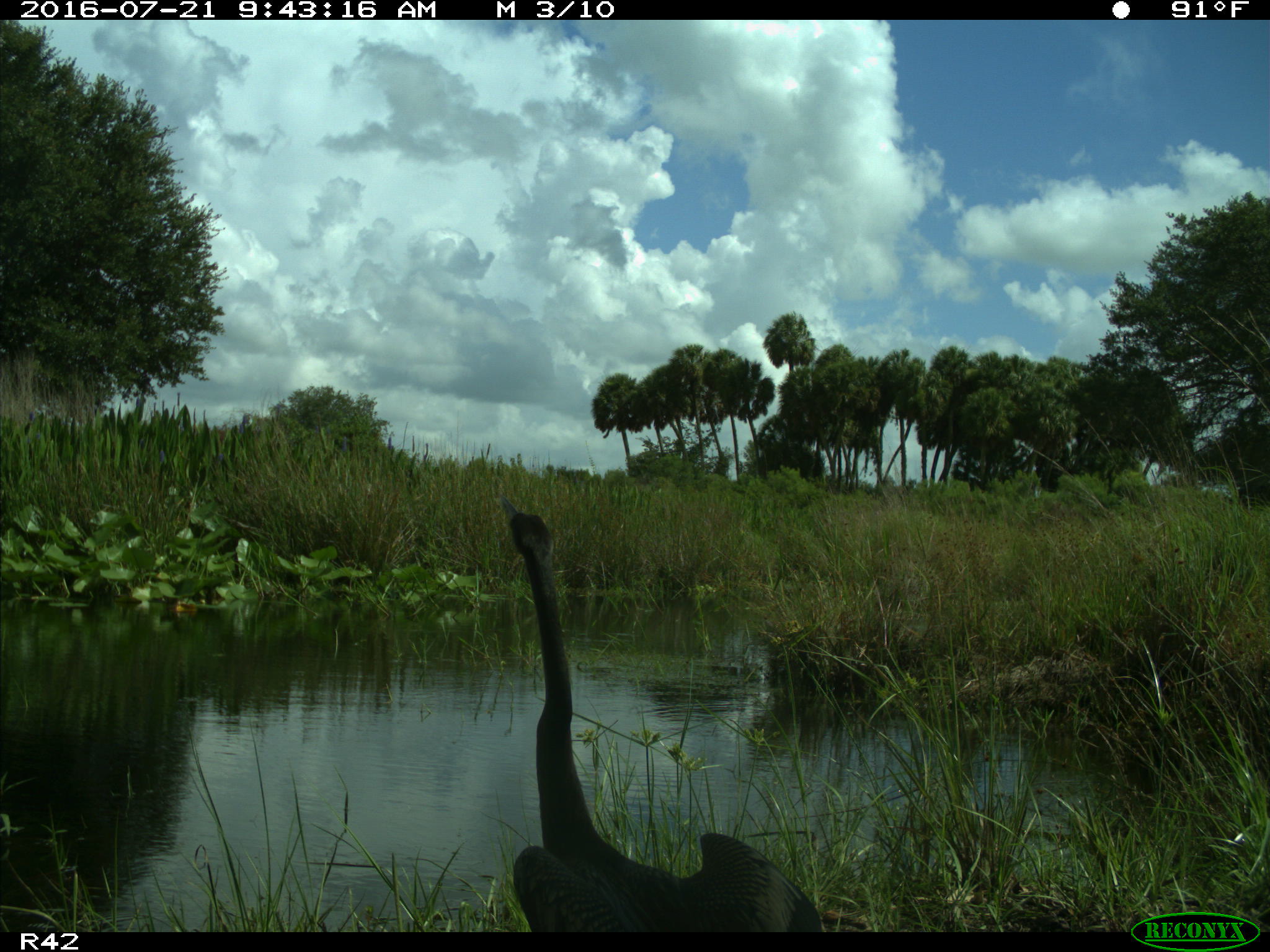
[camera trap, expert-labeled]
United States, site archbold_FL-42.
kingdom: Animalia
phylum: Chordata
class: Aves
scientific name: Aves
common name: birds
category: unidentified bird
Unidentified bird (birds) (Aves).